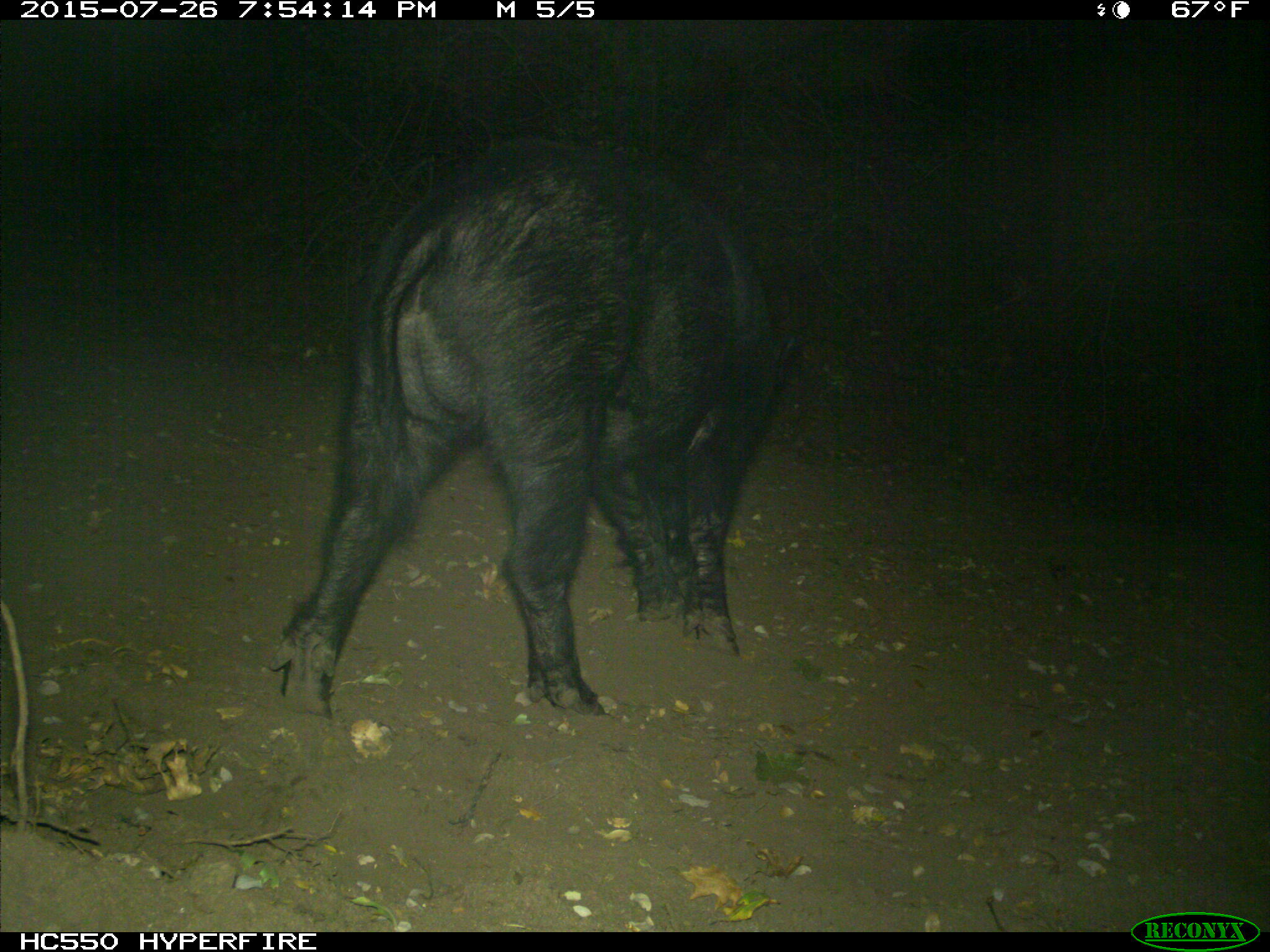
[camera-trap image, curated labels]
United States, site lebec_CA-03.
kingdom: Animalia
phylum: Chordata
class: Mammalia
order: Artiodactyla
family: Suidae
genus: Sus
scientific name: Sus scrofa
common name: wild boar